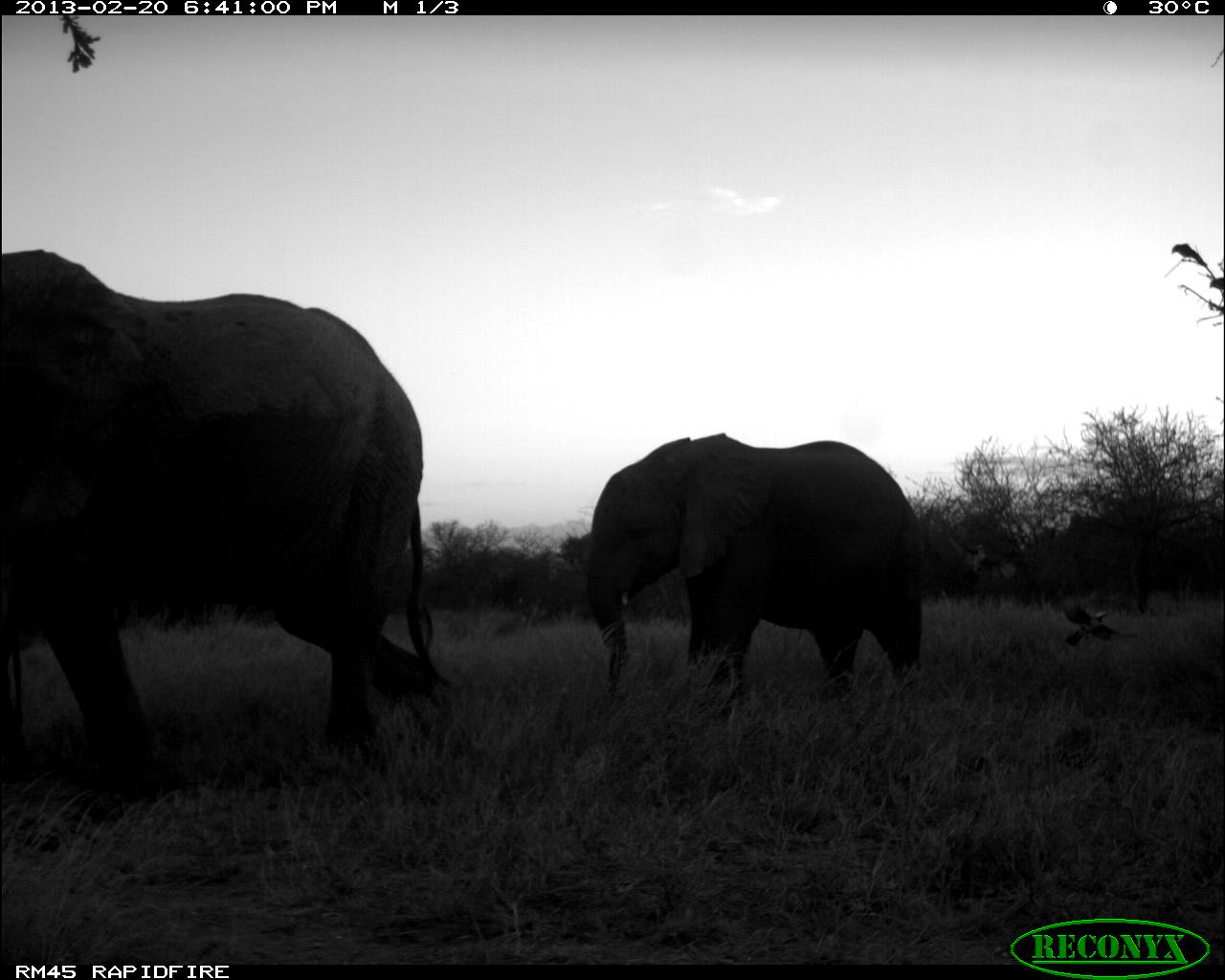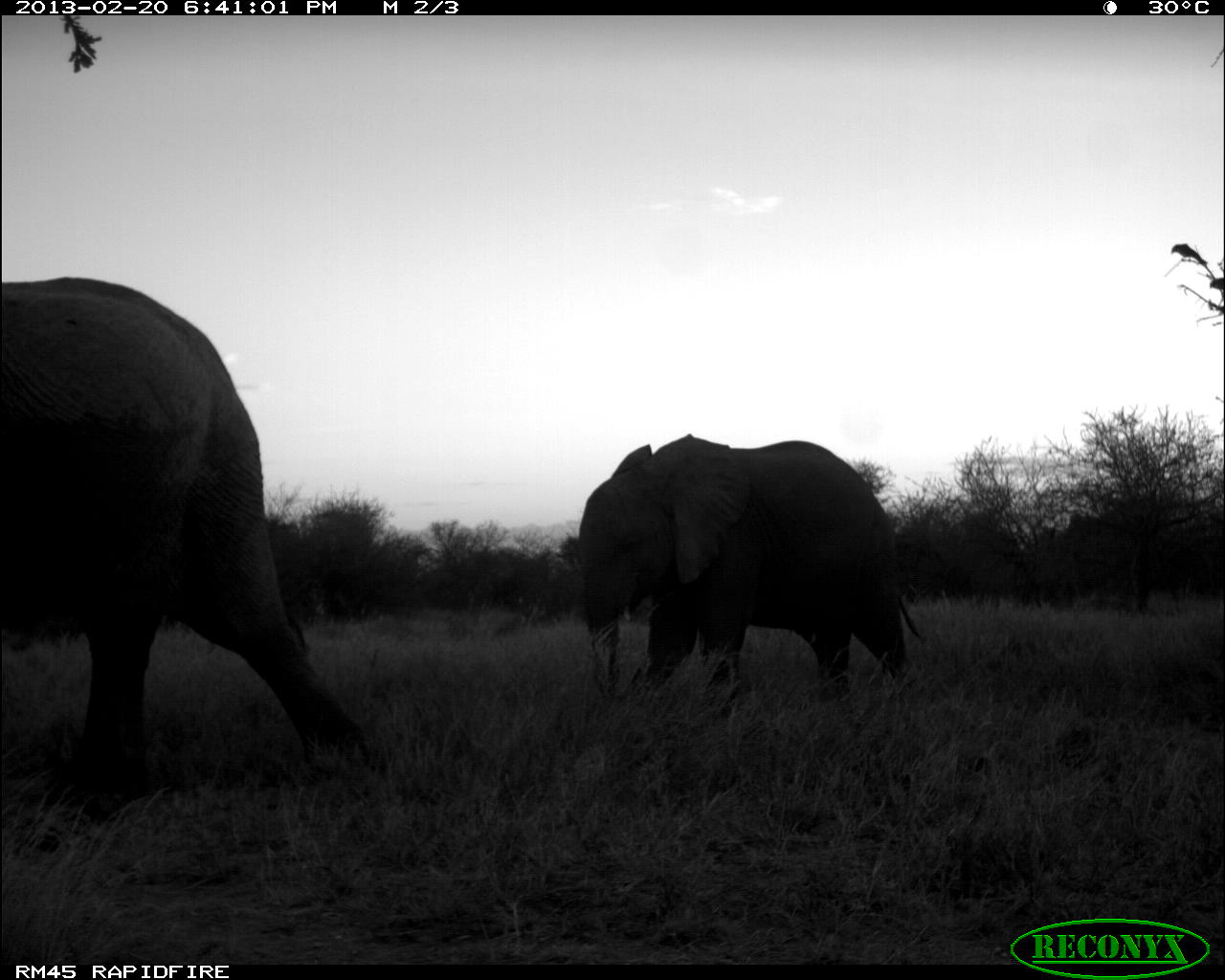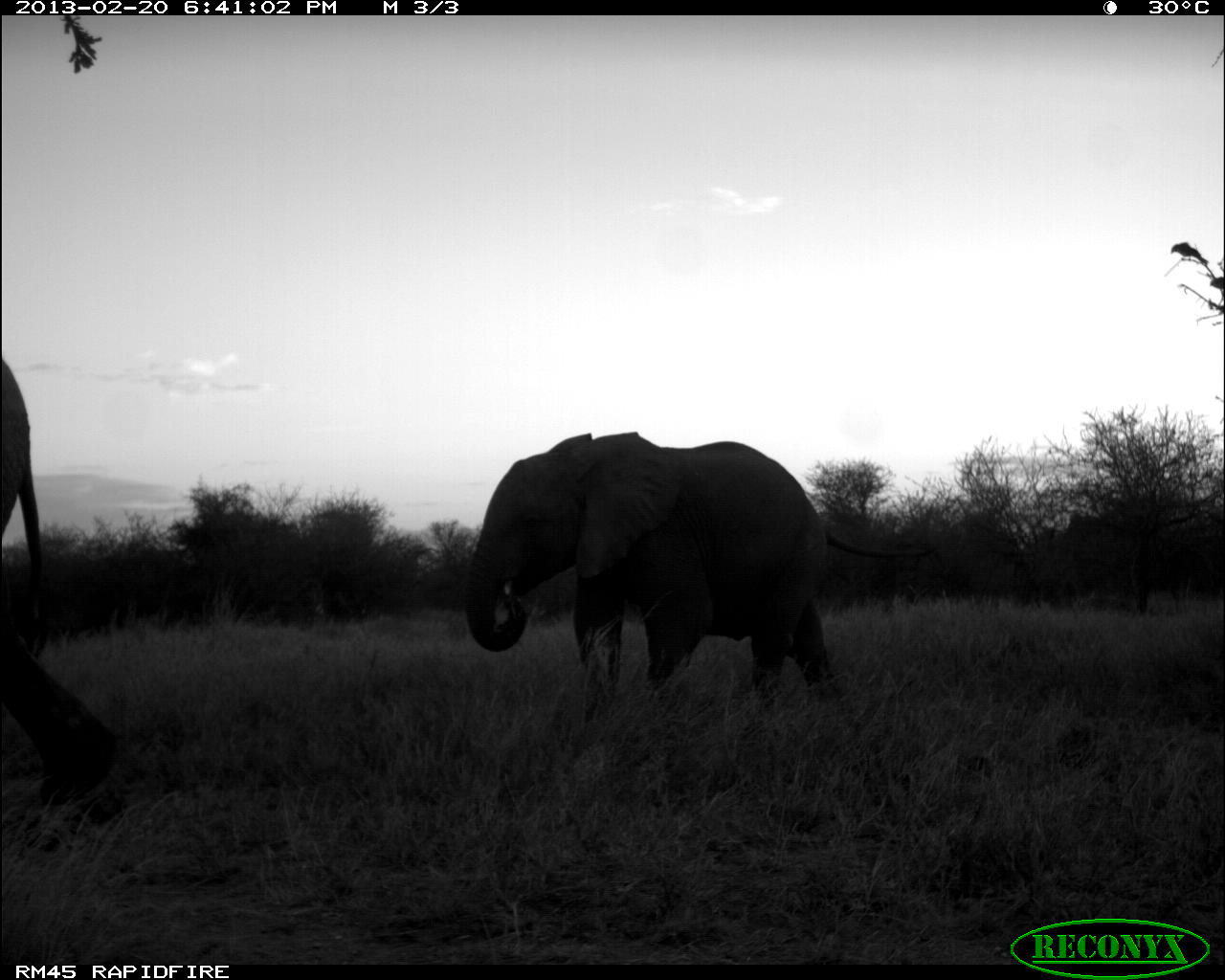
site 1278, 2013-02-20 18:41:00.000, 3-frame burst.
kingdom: Animalia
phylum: Chordata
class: Mammalia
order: Proboscidea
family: Elephantidae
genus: Loxodonta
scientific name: Loxodonta africana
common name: african bush elephant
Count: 2.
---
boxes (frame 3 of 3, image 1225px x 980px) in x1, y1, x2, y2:
loxodonta africana: 463, 430, 934, 708; 0, 350, 121, 805